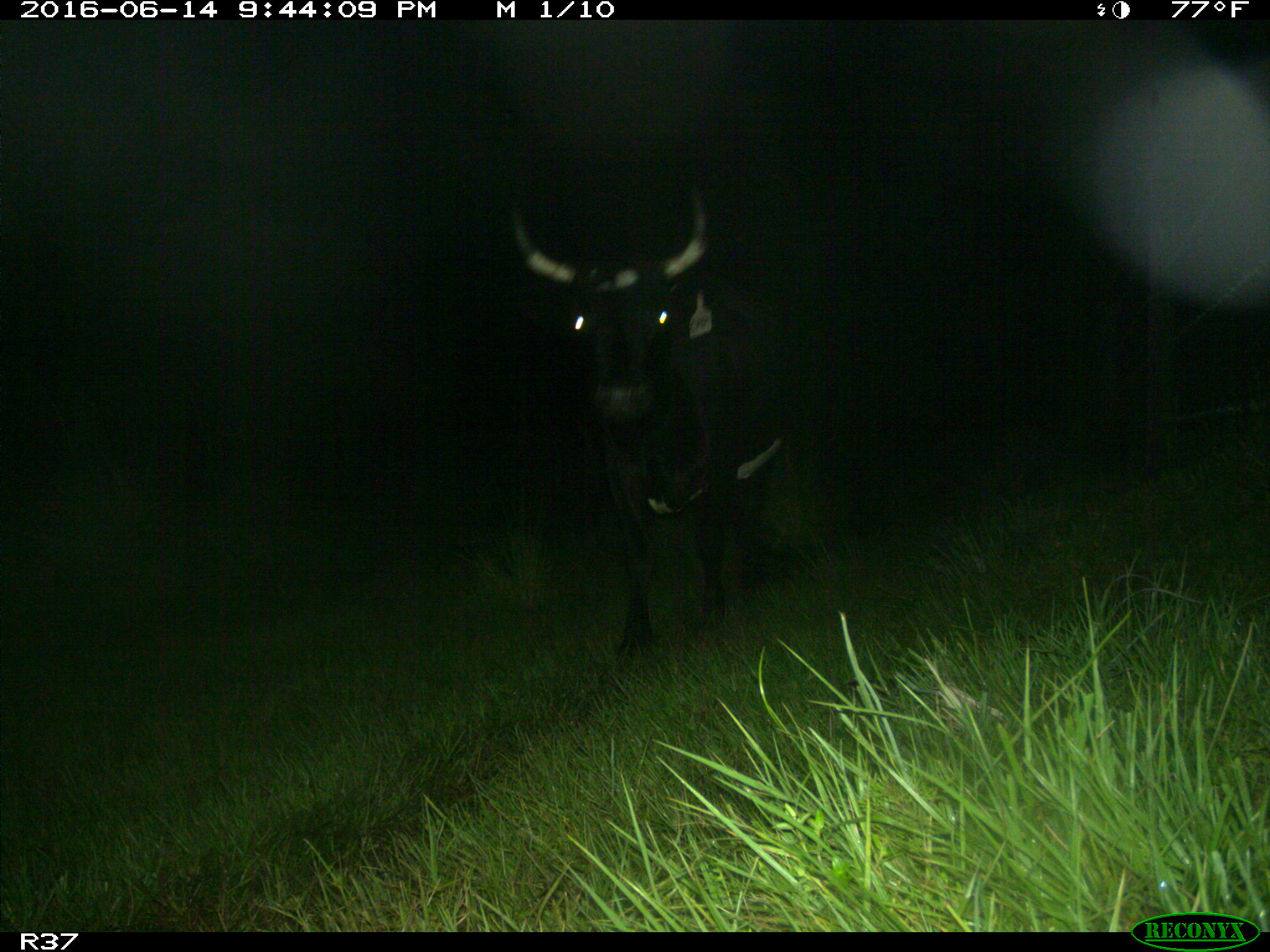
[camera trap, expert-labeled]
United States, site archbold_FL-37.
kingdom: Animalia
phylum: Chordata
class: Mammalia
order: Artiodactyla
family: Bovidae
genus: Bos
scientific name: Bos taurus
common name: domestic cow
Bos taurus (domestic cow).